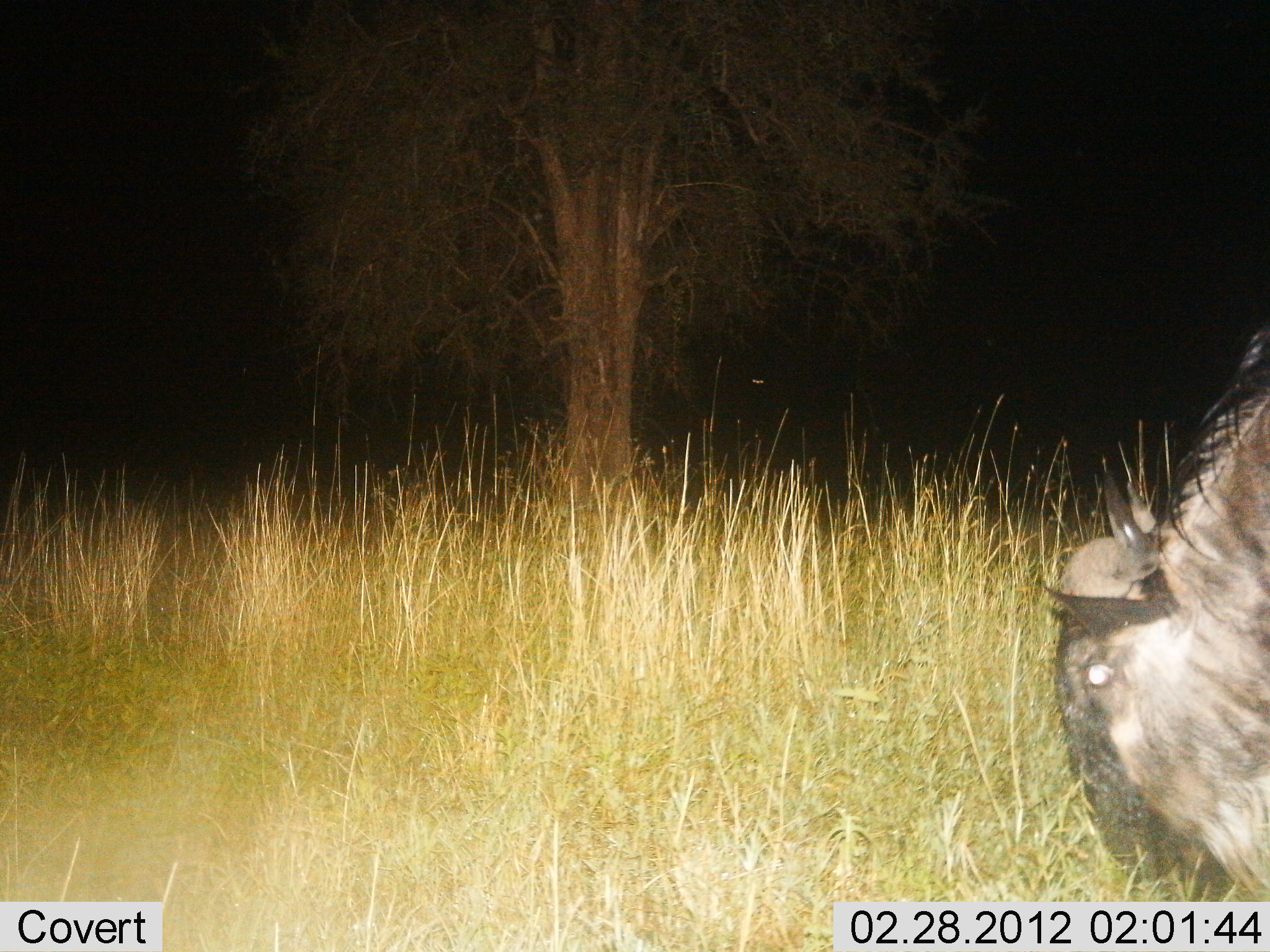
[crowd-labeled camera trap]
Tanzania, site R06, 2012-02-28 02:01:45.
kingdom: Animalia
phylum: Chordata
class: Mammalia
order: Artiodactyla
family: Bovidae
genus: Connochaetes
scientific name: Connochaetes taurinus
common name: blue wildebeest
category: wildebeest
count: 1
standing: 5%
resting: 0%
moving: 5%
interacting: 0%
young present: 0%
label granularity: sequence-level